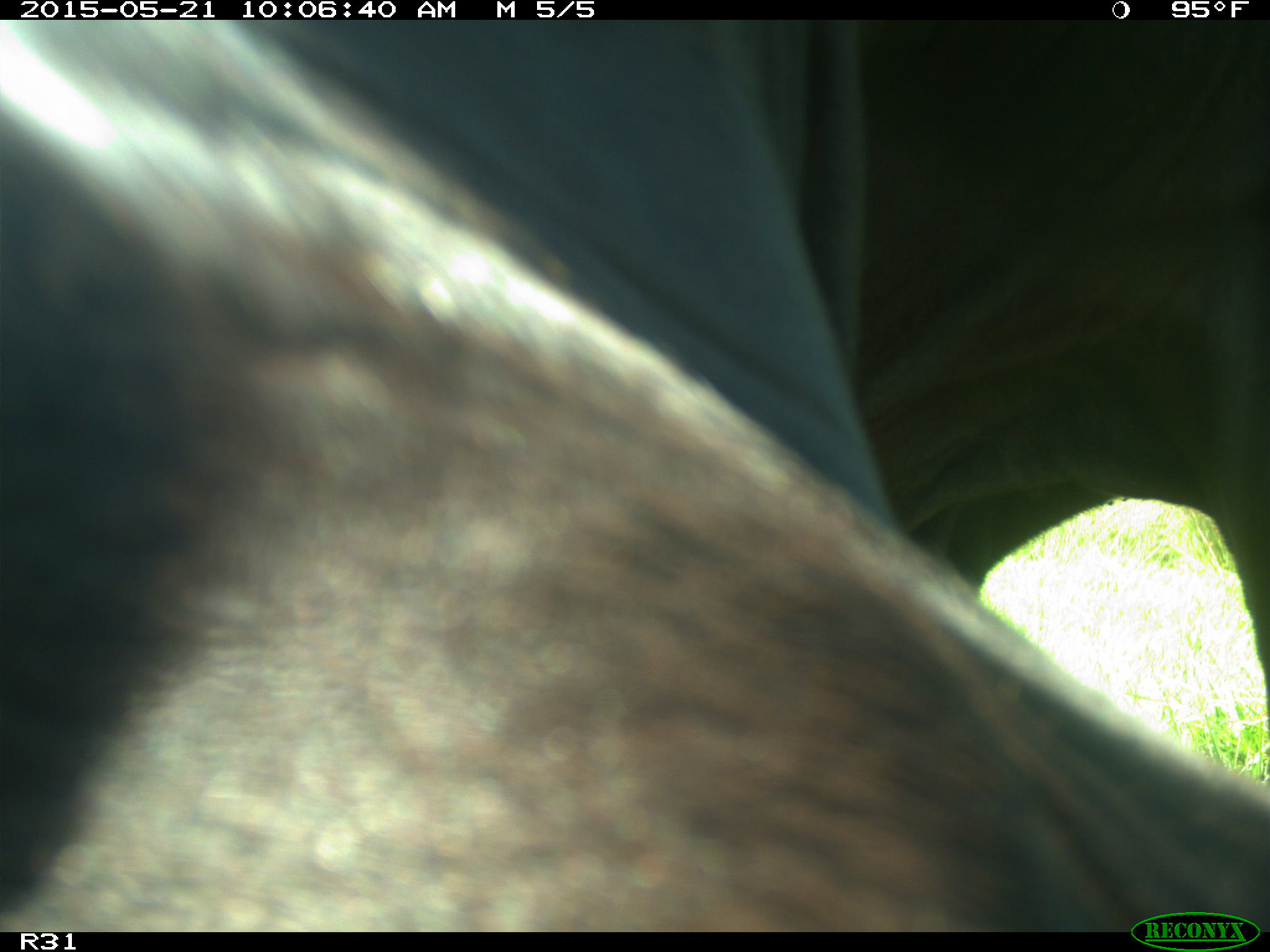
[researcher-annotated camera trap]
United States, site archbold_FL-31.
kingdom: Animalia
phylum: Chordata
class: Mammalia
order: Artiodactyla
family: Bovidae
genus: Bos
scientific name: Bos taurus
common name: domestic cow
Bos taurus (domestic cow).